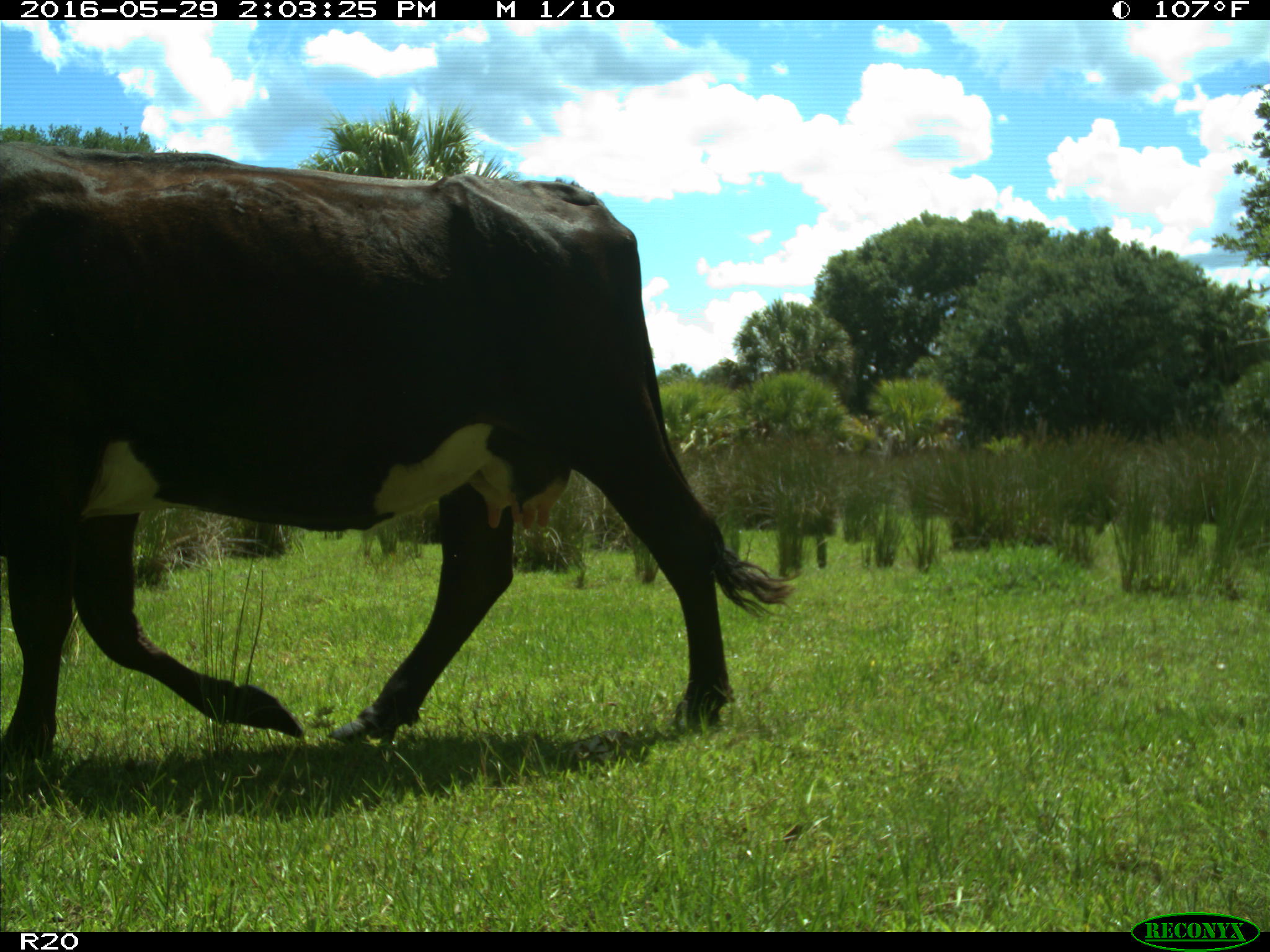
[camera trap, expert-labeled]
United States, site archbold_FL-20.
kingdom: Animalia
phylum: Chordata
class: Mammalia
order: Artiodactyla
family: Bovidae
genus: Bos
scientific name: Bos taurus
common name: domestic cow